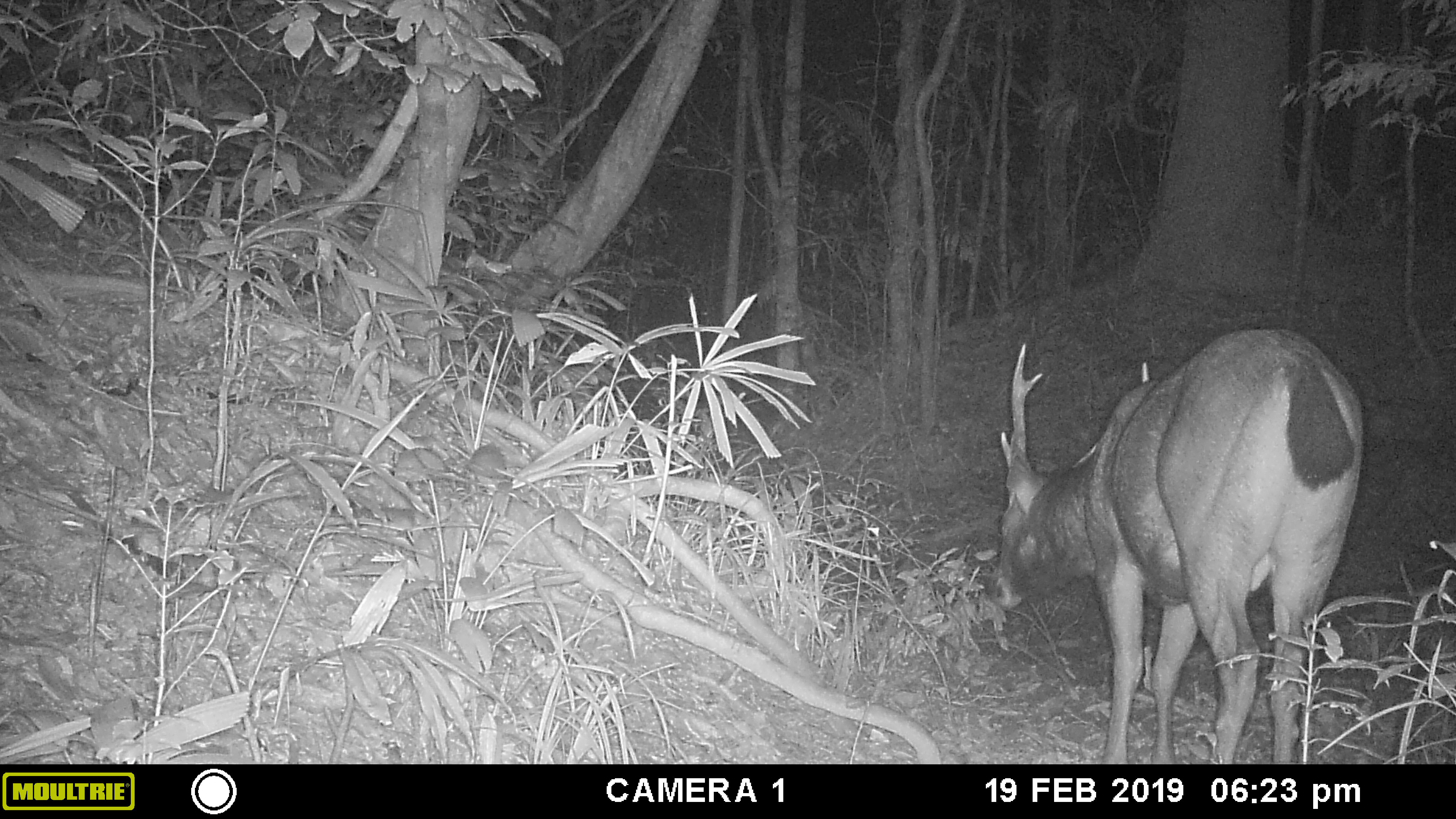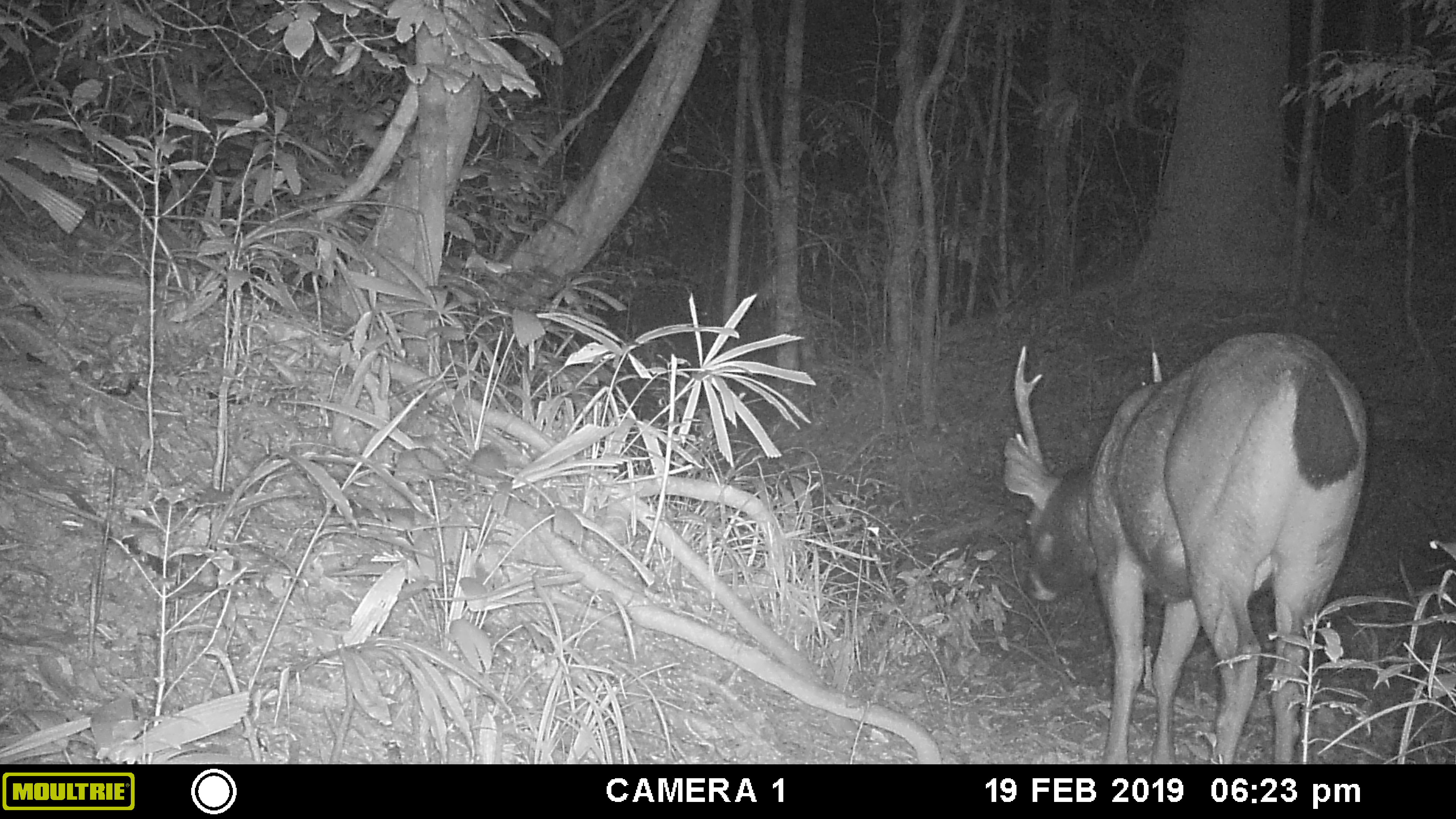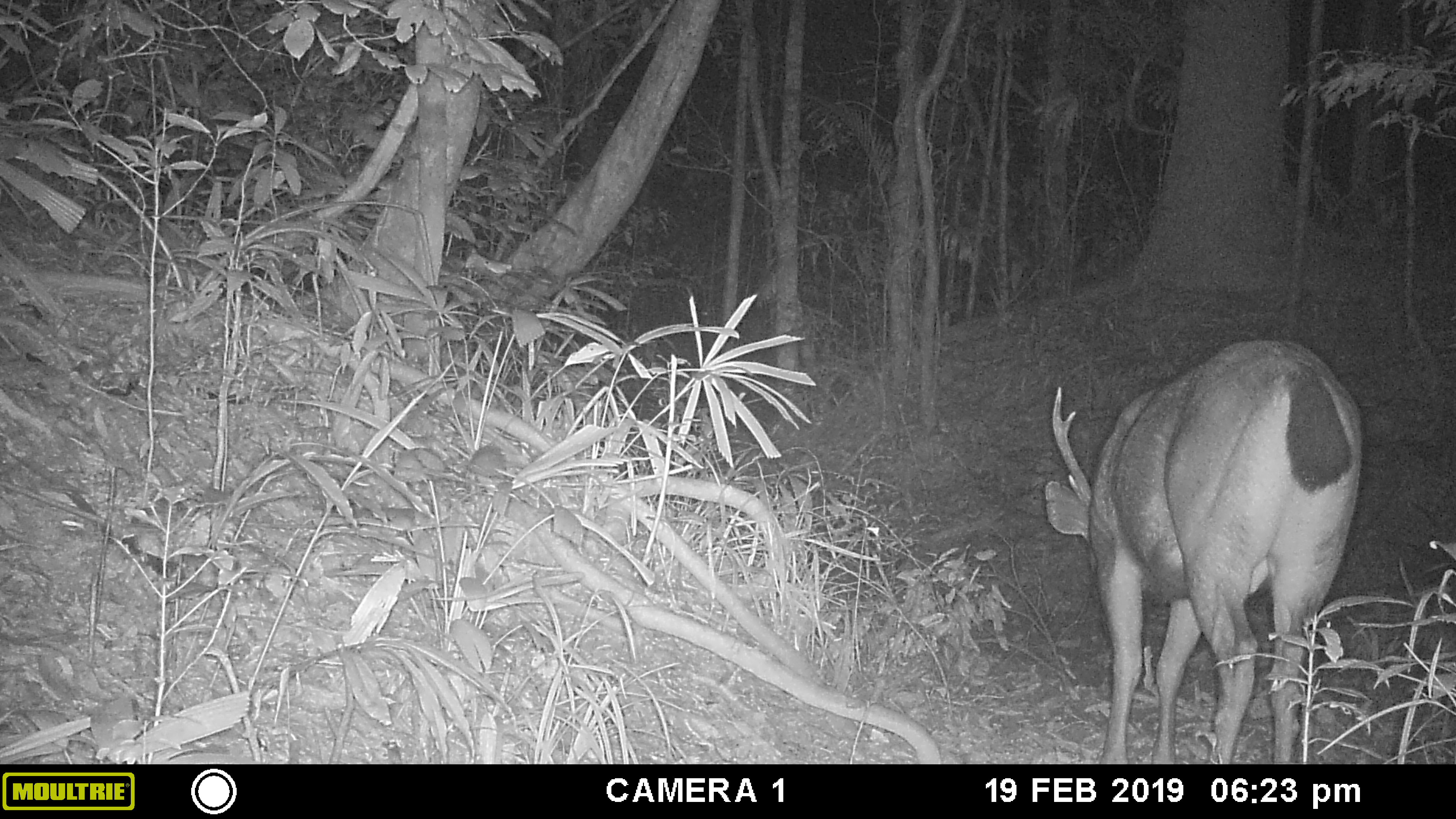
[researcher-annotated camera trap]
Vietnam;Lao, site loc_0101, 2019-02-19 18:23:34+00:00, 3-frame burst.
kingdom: Animalia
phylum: Chordata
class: Mammalia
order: Artiodactyla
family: Cervidae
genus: Rusa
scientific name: Rusa unicolor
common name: sambar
Sambar (Rusa unicolor). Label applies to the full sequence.